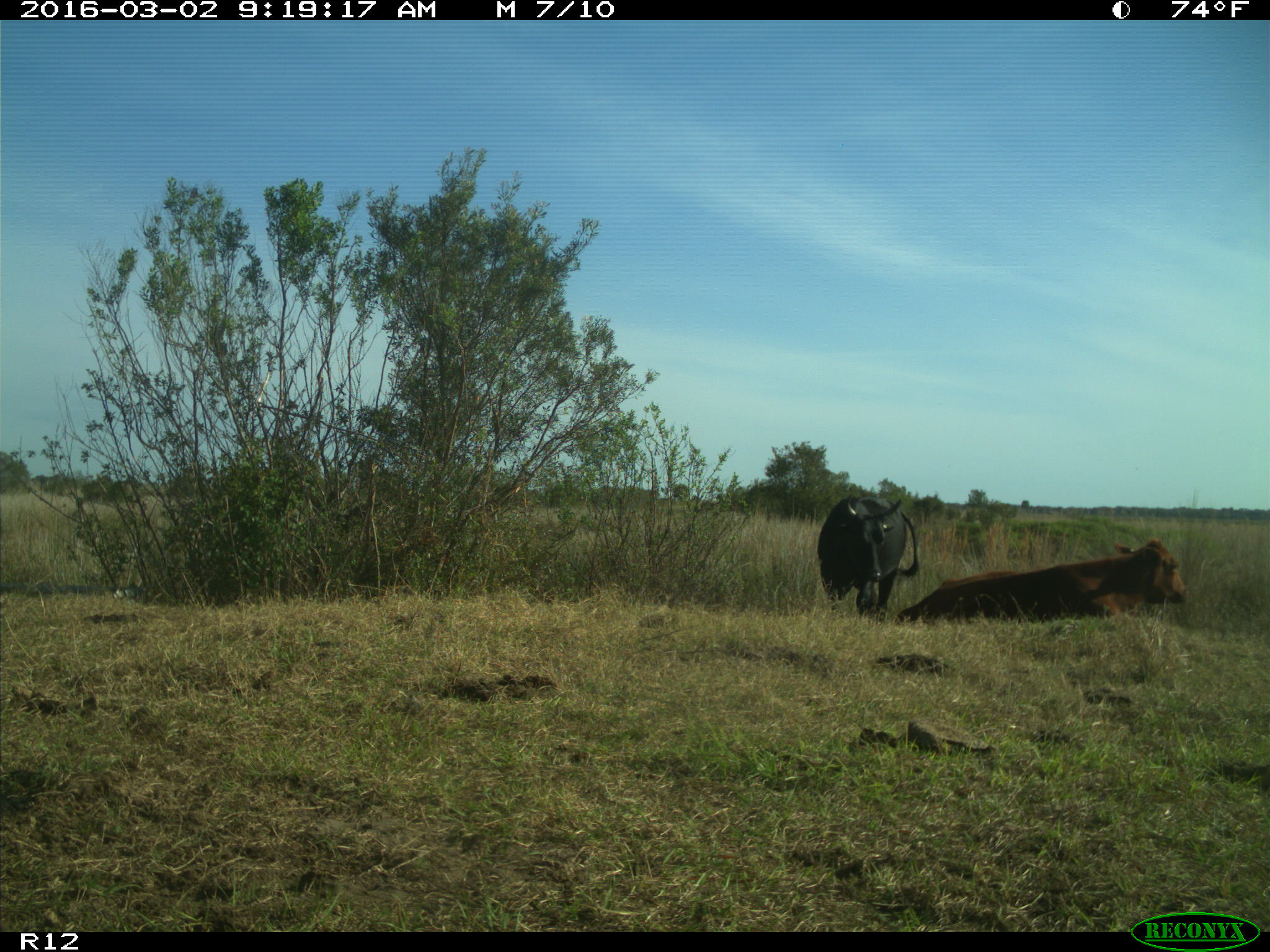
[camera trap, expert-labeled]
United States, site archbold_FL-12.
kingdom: Animalia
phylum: Chordata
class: Mammalia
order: Artiodactyla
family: Bovidae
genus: Bos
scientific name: Bos taurus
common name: domestic cow